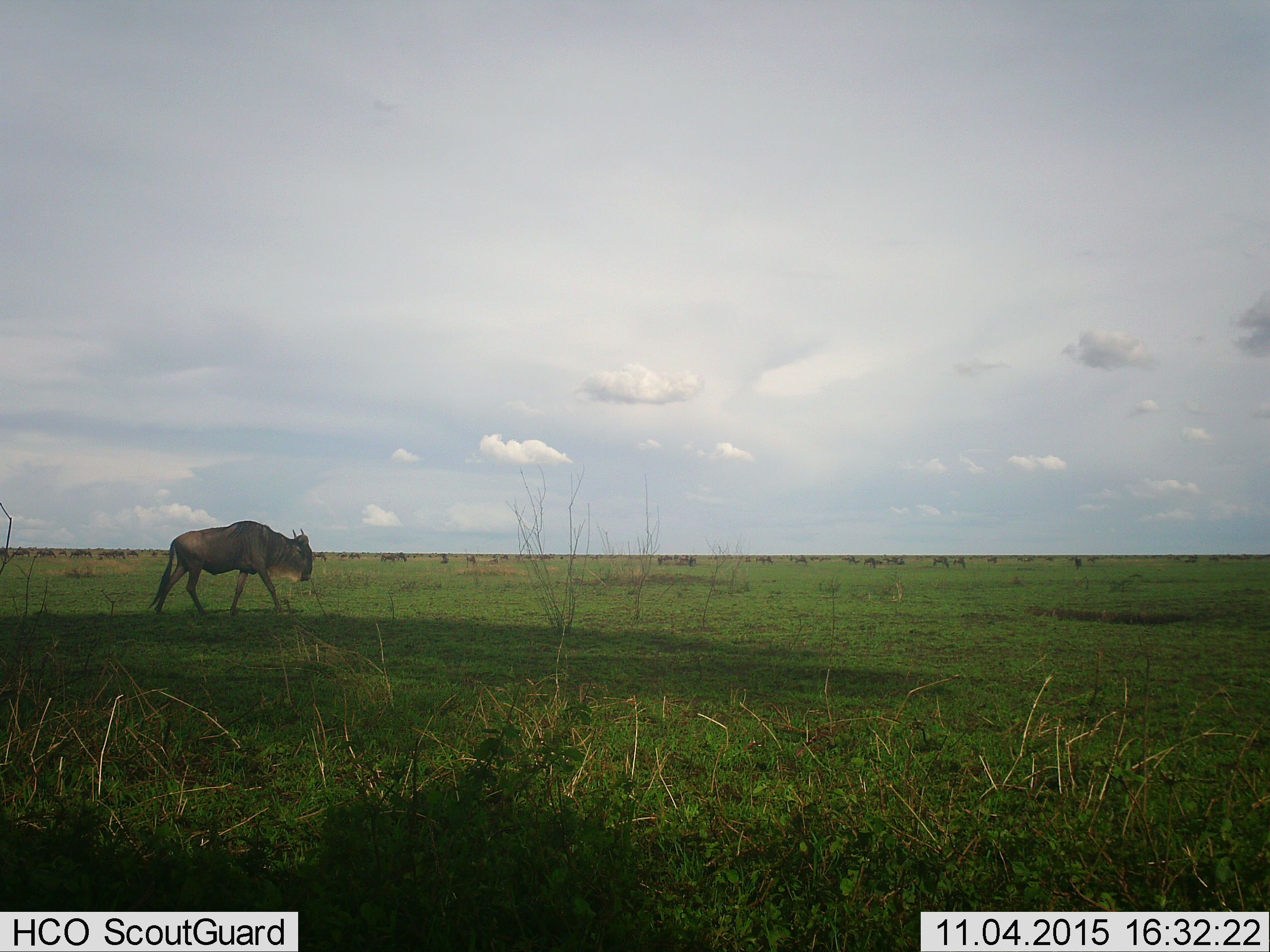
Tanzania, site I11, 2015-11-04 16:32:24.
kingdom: Animalia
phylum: Chordata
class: Mammalia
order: Artiodactyla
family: Bovidae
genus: Connochaetes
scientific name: Connochaetes taurinus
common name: blue wildebeest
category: wildebeest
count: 1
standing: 56%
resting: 11%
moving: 78%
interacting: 0%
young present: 0%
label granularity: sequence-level